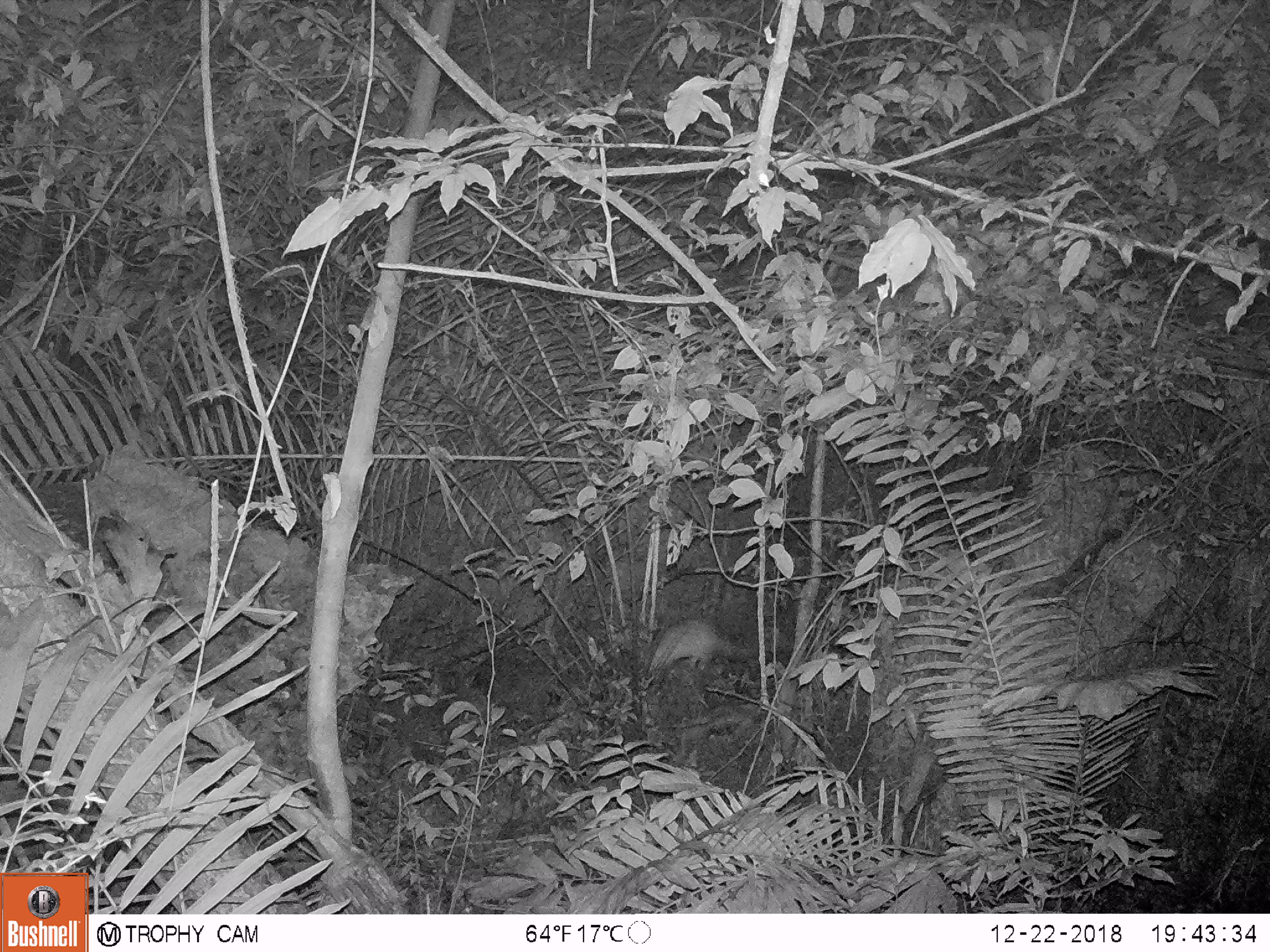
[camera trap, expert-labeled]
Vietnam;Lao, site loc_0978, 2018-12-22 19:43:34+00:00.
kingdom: Animalia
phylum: Chordata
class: Mammalia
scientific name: Mammalia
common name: mammal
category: unidentified mammal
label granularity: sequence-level